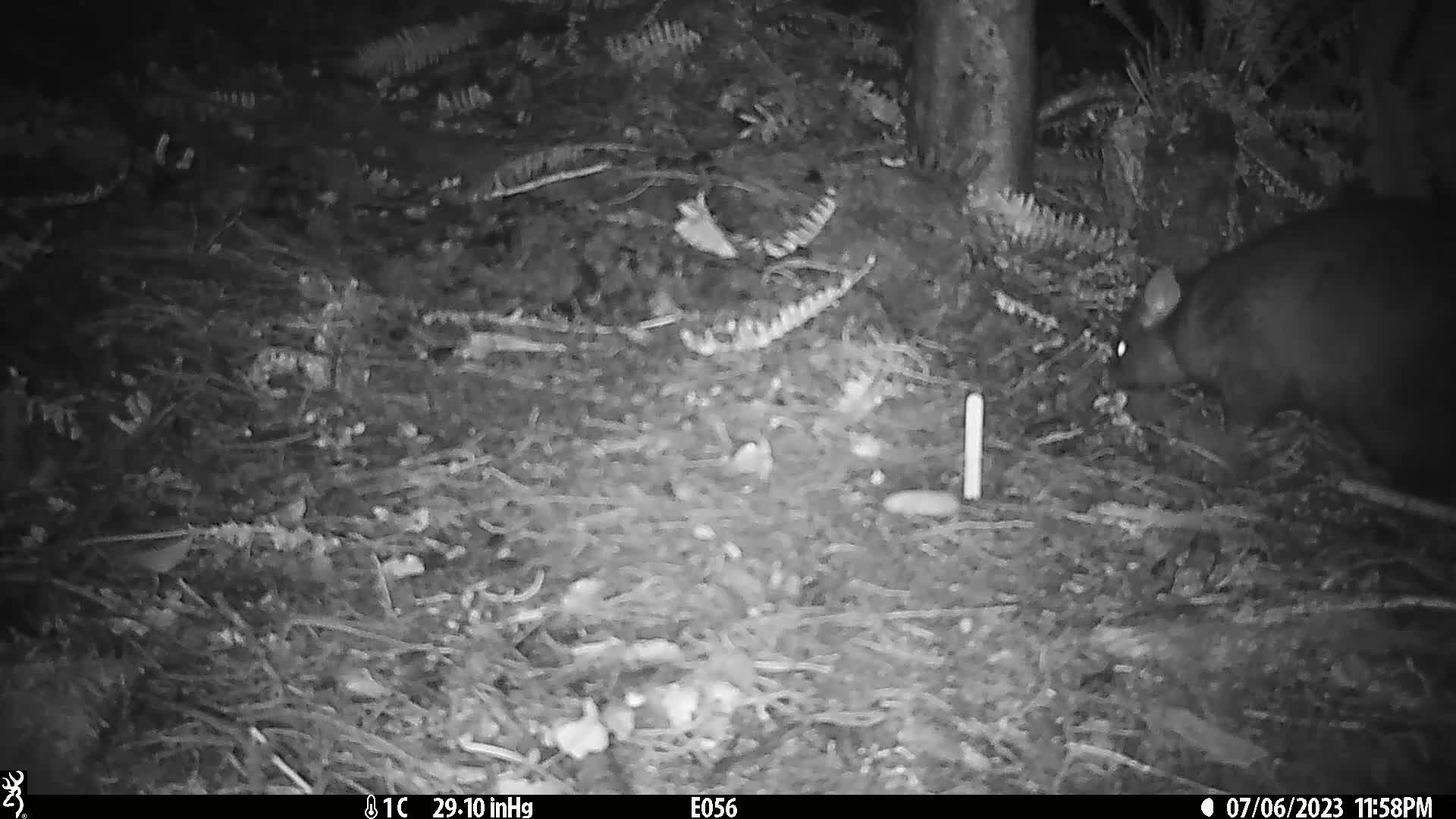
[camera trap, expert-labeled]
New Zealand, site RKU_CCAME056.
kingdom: Animalia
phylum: Chordata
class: Mammalia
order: Diprotodontia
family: Phalangeridae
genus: Trichosurus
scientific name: Trichosurus vulpecula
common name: common brushtail possum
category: possum